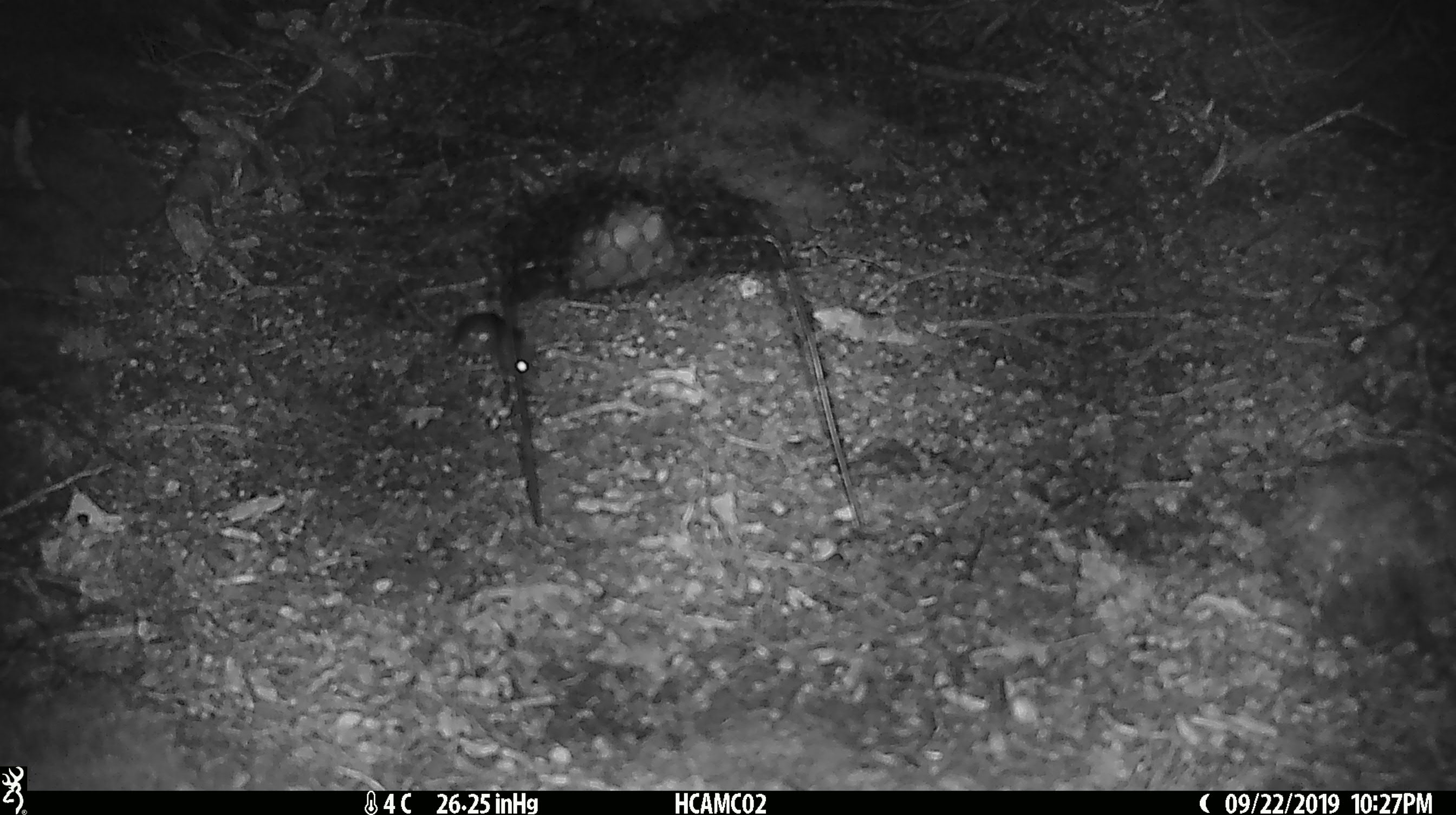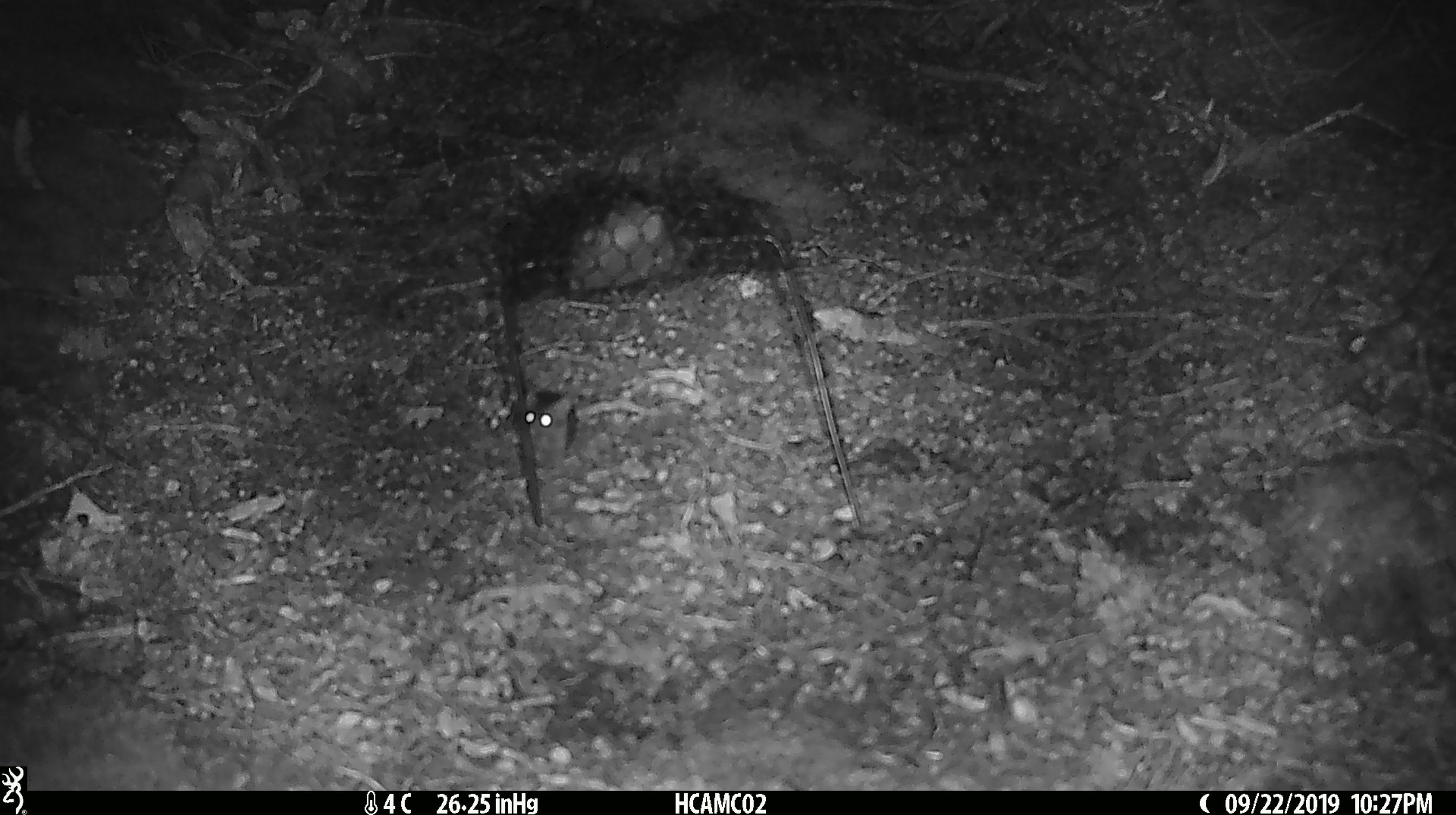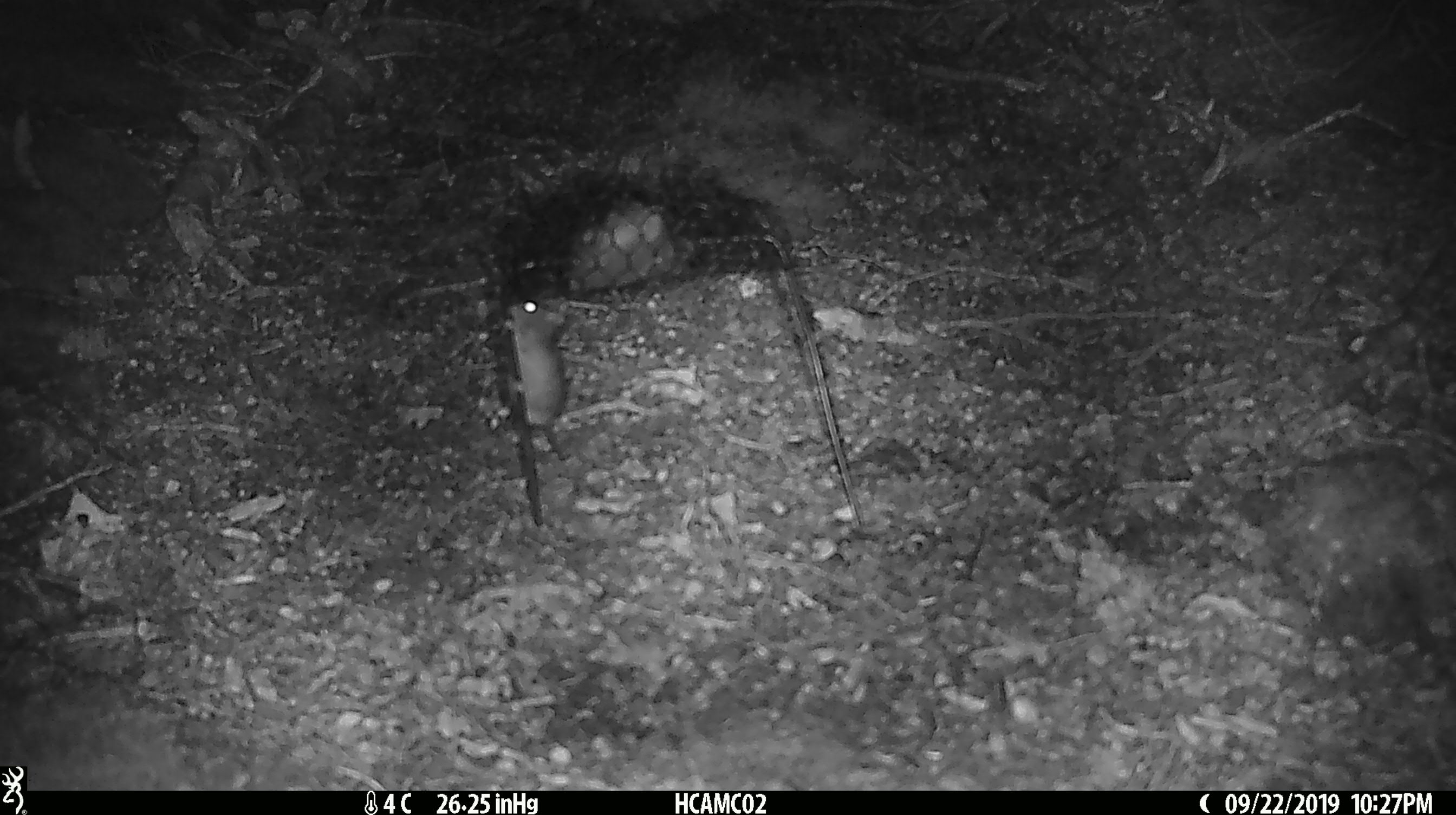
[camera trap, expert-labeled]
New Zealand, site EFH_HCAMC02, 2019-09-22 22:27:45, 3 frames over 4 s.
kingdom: Animalia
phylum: Chordata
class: Mammalia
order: Rodentia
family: Muridae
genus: Mus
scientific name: Mus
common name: mouse